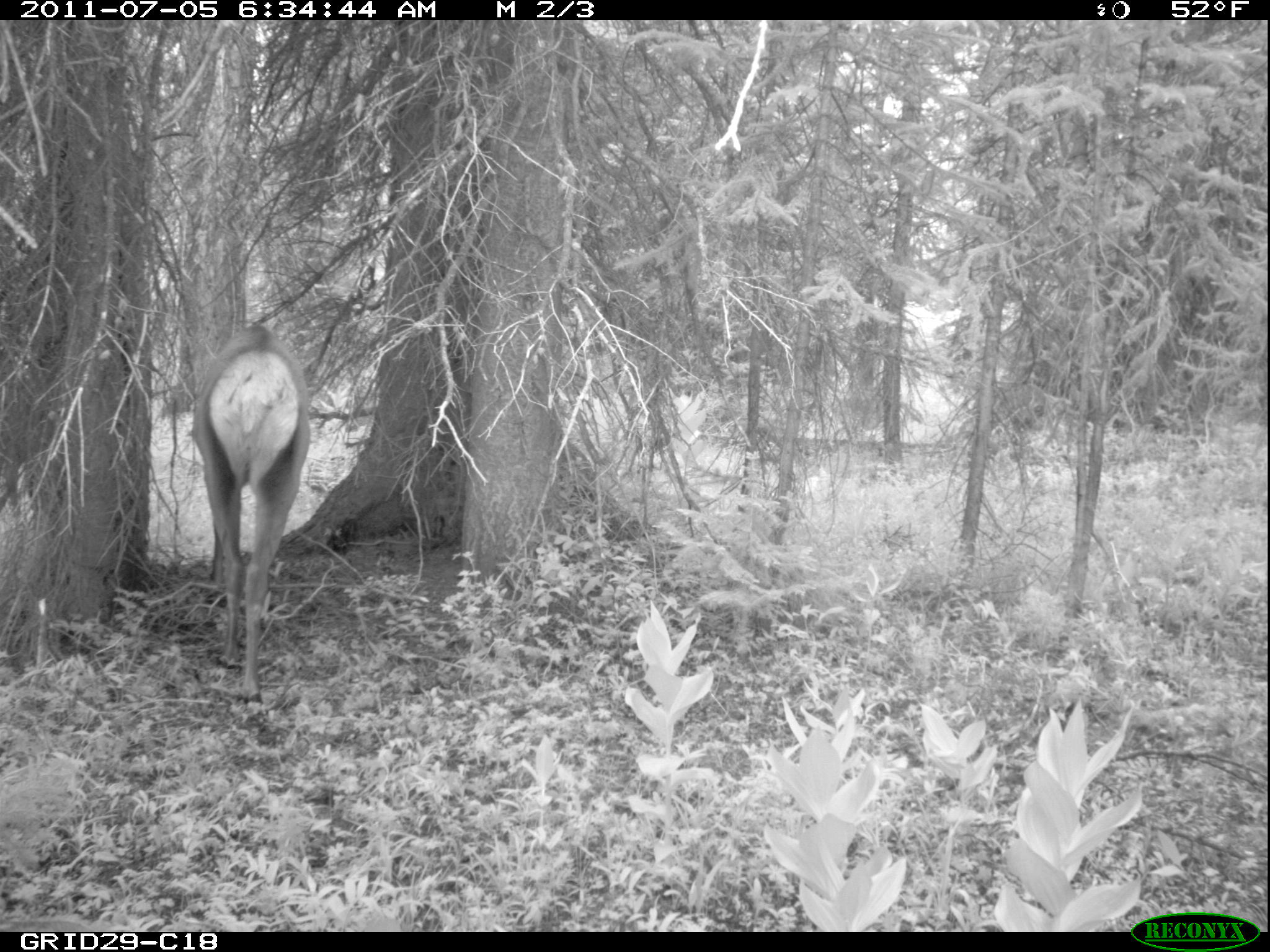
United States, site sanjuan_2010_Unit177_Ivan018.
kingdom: Animalia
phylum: Chordata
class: Mammalia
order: Artiodactyla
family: Cervidae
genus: Cervus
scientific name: Cervus elaphus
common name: red deer